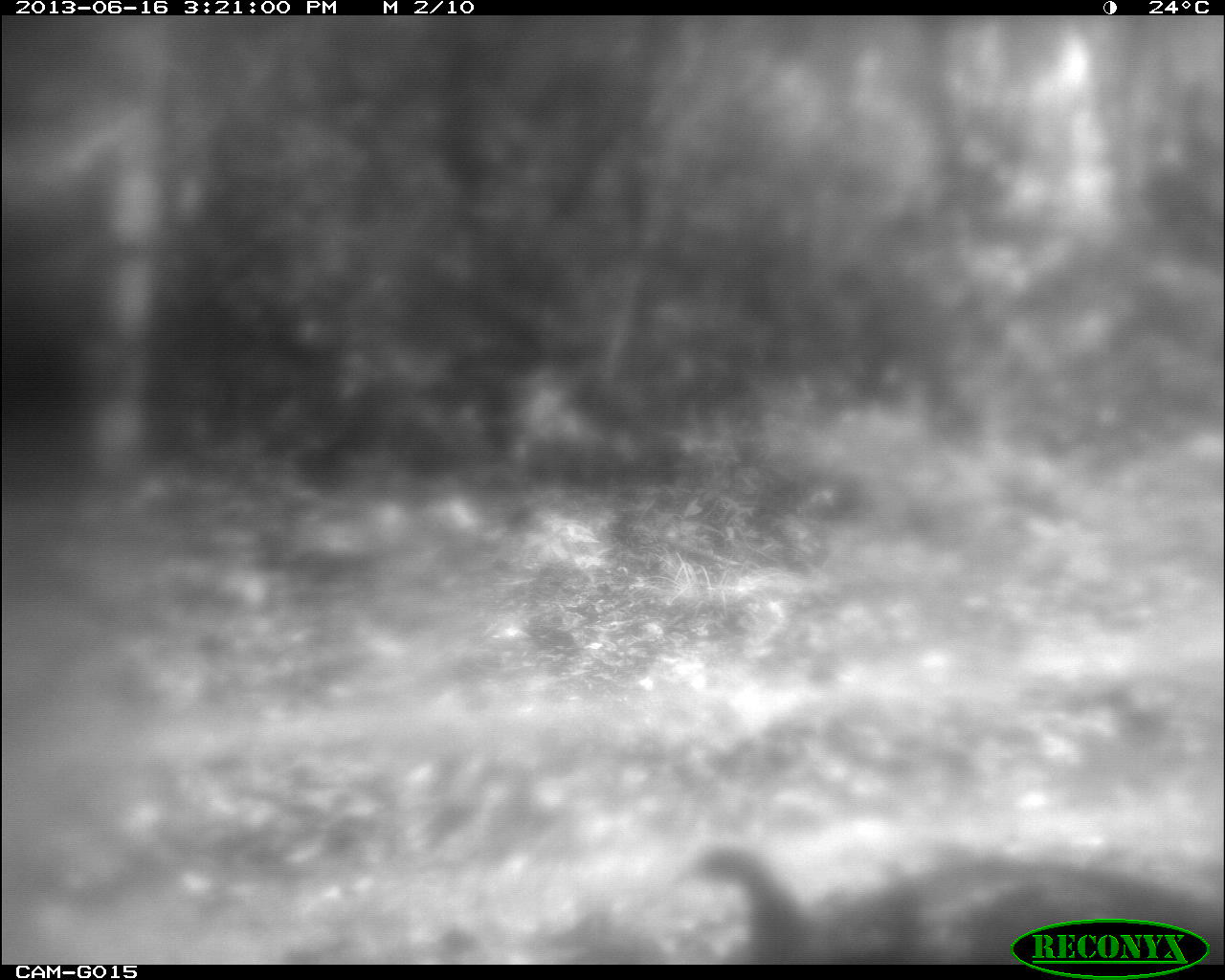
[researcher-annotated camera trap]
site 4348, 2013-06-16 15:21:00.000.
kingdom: Animalia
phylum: Chordata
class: Aves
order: Galliformes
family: Phasianidae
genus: Meleagris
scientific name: Meleagris ocellata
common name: ocellated turkey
Meleagris ocellata (ocellated turkey), count 1.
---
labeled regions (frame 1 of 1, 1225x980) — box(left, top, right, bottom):
meleagris ocellata: box(695, 841, 1214, 964)